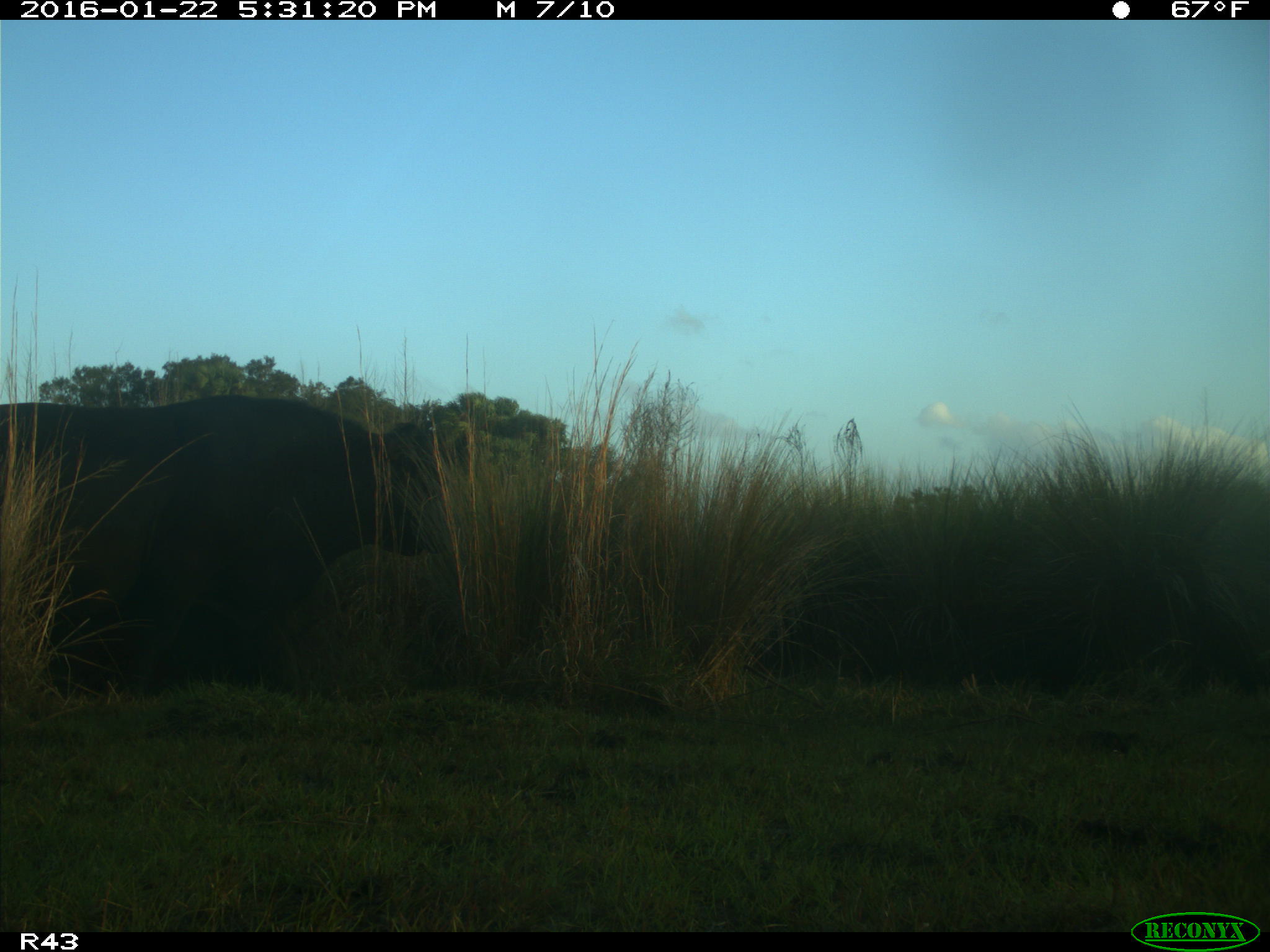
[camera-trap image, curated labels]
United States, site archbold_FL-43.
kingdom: Animalia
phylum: Chordata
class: Mammalia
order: Artiodactyla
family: Bovidae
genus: Bos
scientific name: Bos taurus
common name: domestic cow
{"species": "Bos taurus (domestic cow)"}